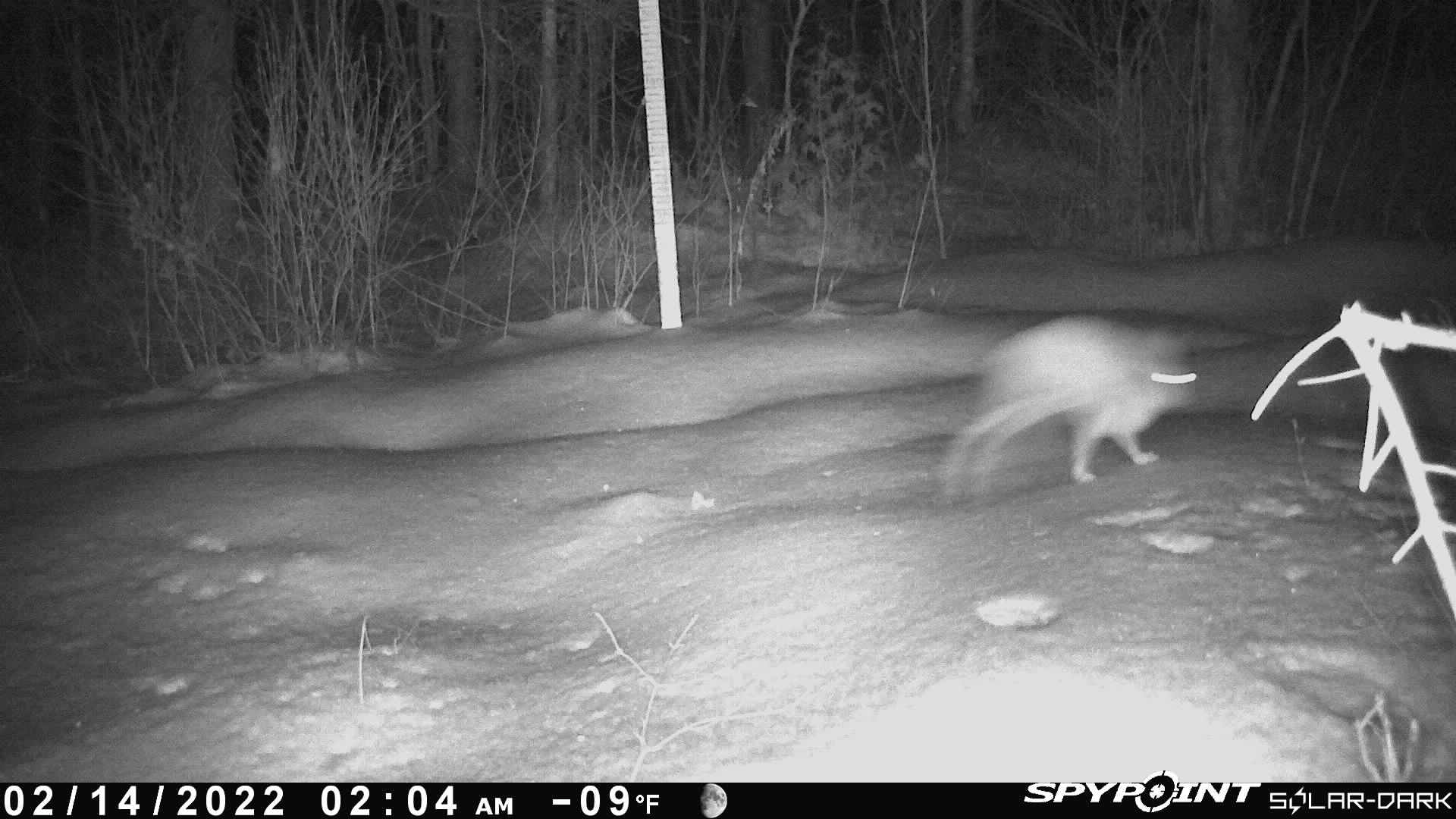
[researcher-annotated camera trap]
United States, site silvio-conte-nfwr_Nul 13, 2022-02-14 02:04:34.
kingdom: Animalia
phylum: Chordata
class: Mammalia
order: Lagomorpha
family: Leporidae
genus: Lepus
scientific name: Lepus americanus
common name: snowshoe hare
Snowshoe hare (Lepus americanus).